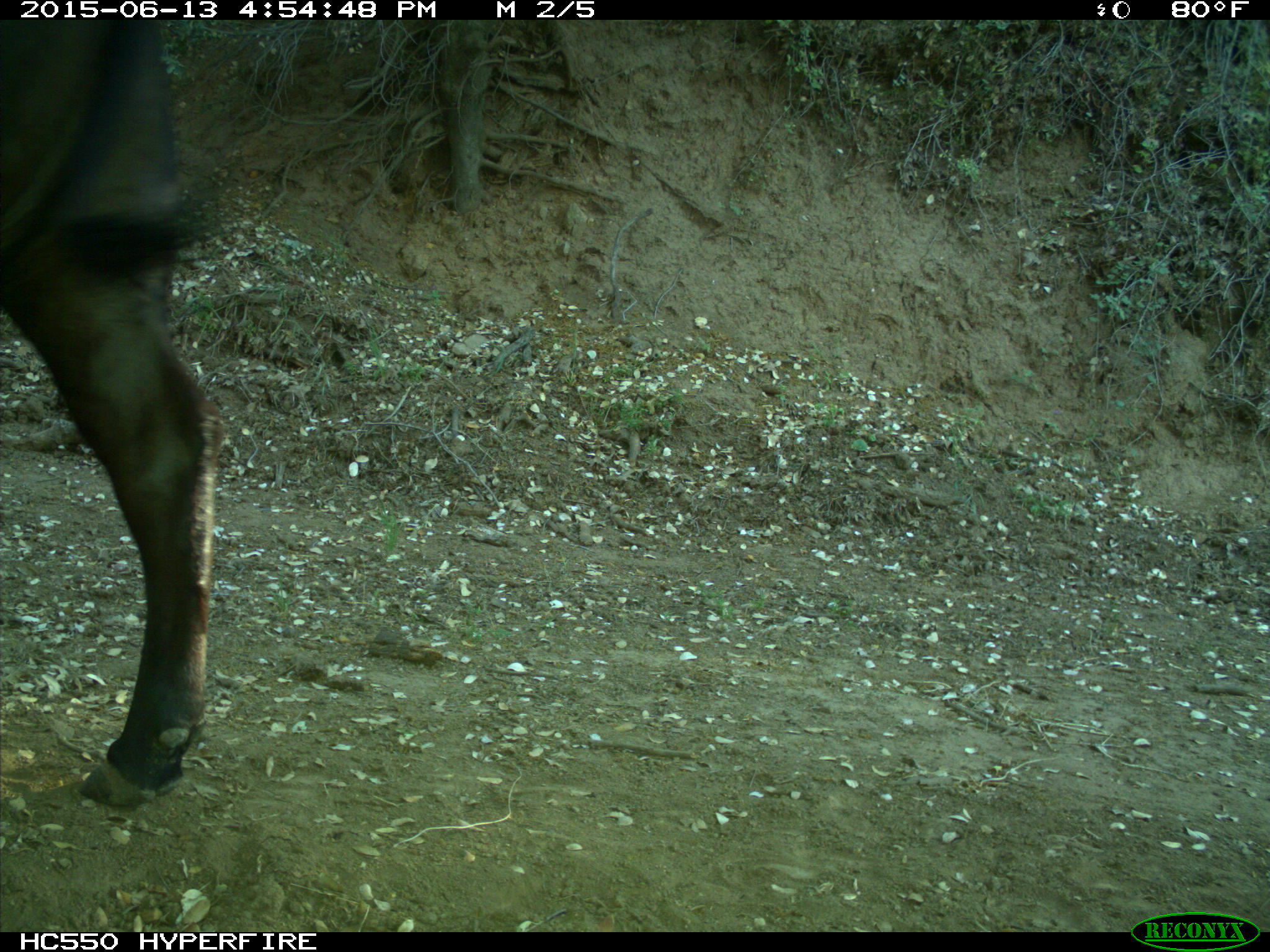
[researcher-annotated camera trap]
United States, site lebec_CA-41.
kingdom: Animalia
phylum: Chordata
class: Mammalia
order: Artiodactyla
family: Bovidae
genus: Bos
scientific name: Bos taurus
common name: domestic cow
Bos taurus (domestic cow).